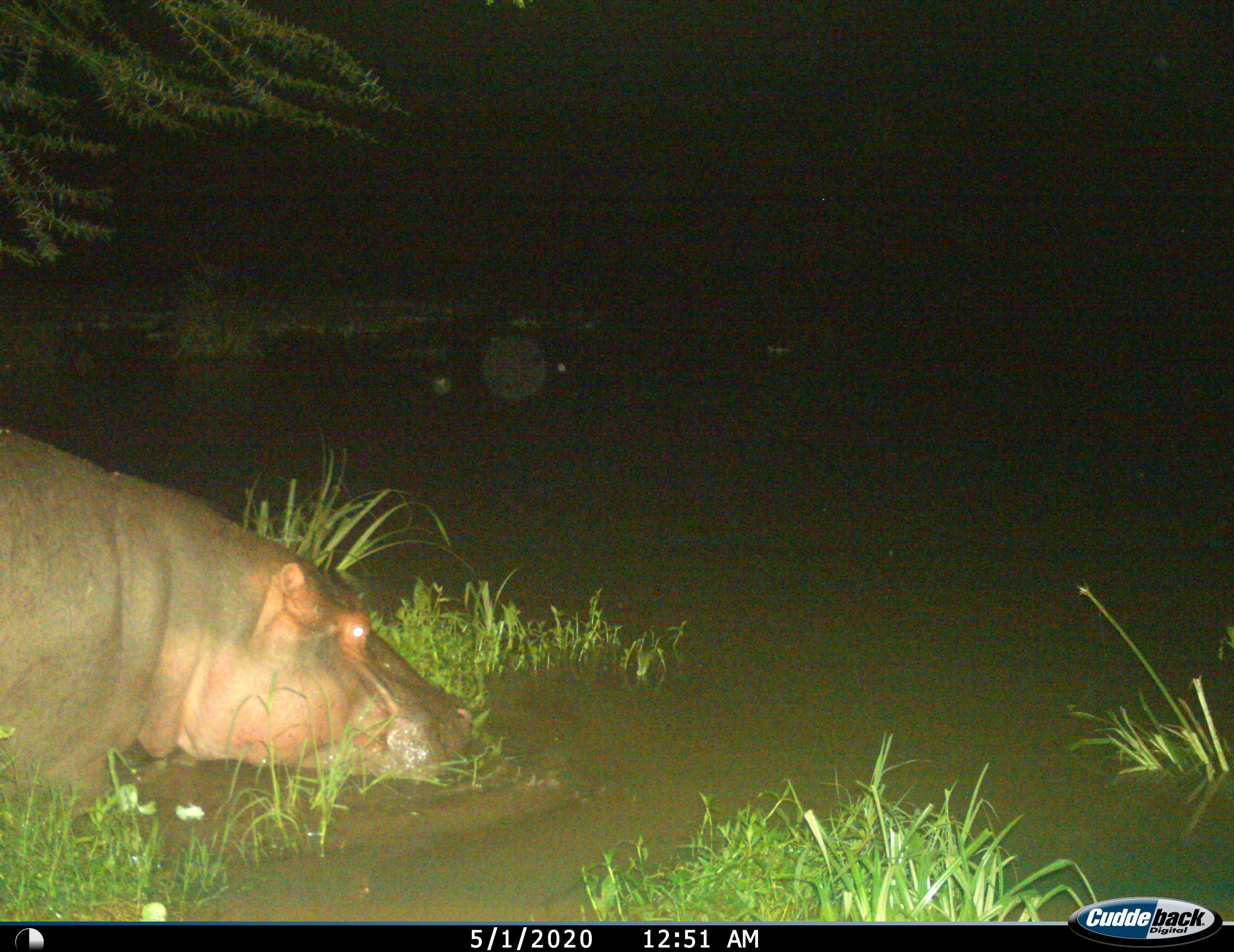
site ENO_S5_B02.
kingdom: Animalia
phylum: Chordata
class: Mammalia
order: Artiodactyla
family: Hippopotamidae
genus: Hippopotamus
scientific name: Hippopotamus amphibius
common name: hippopotamus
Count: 1.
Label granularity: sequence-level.